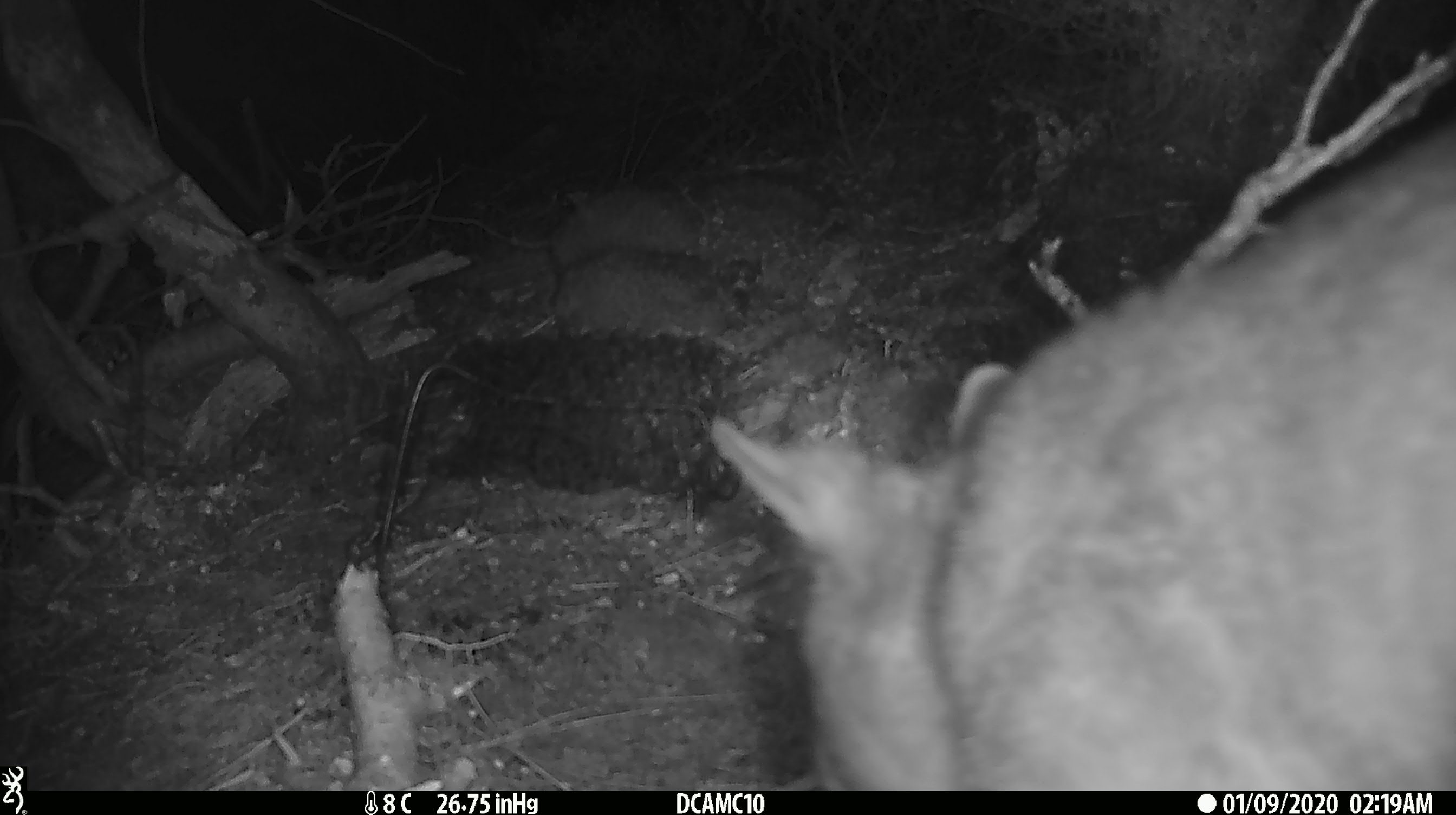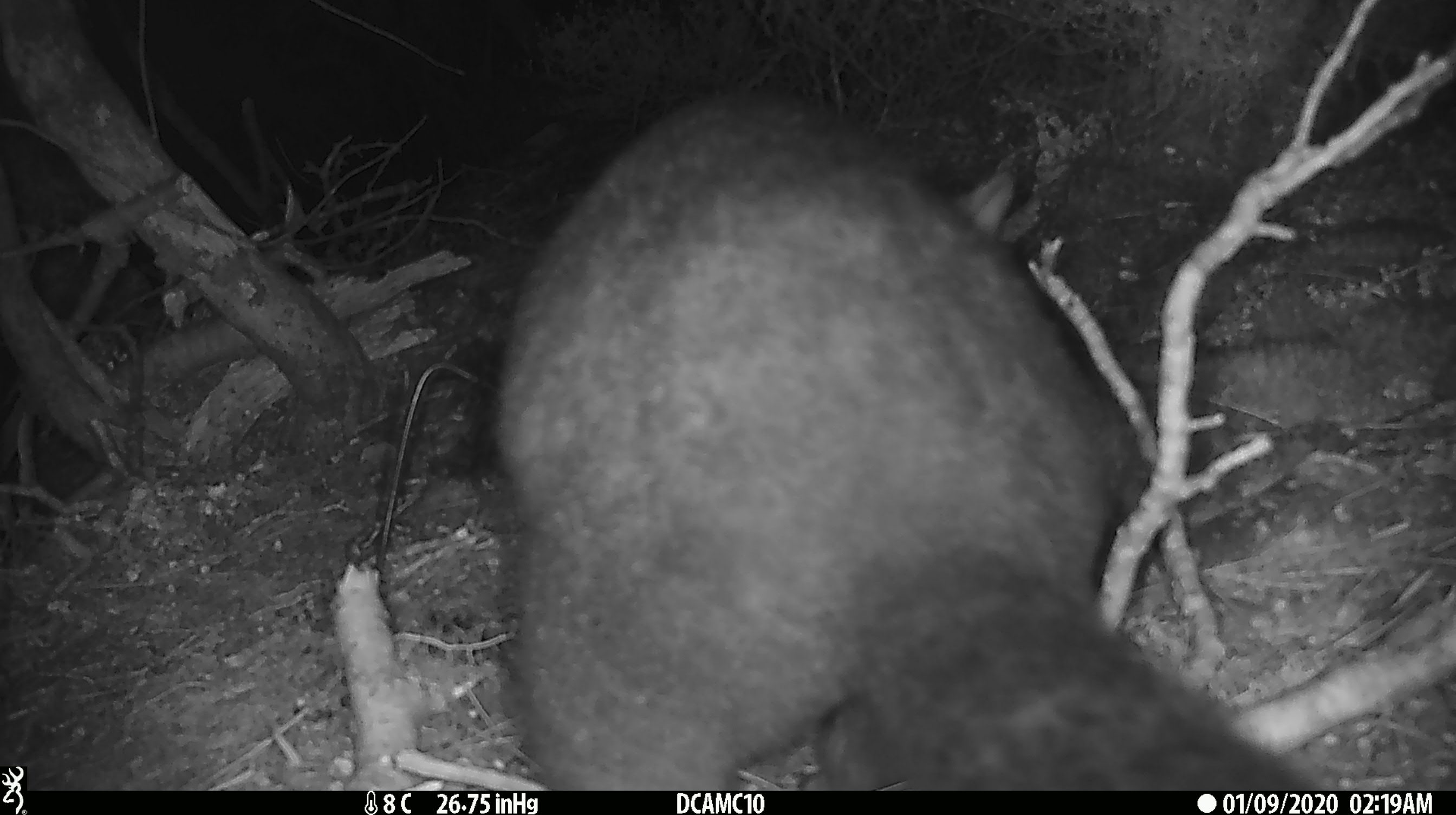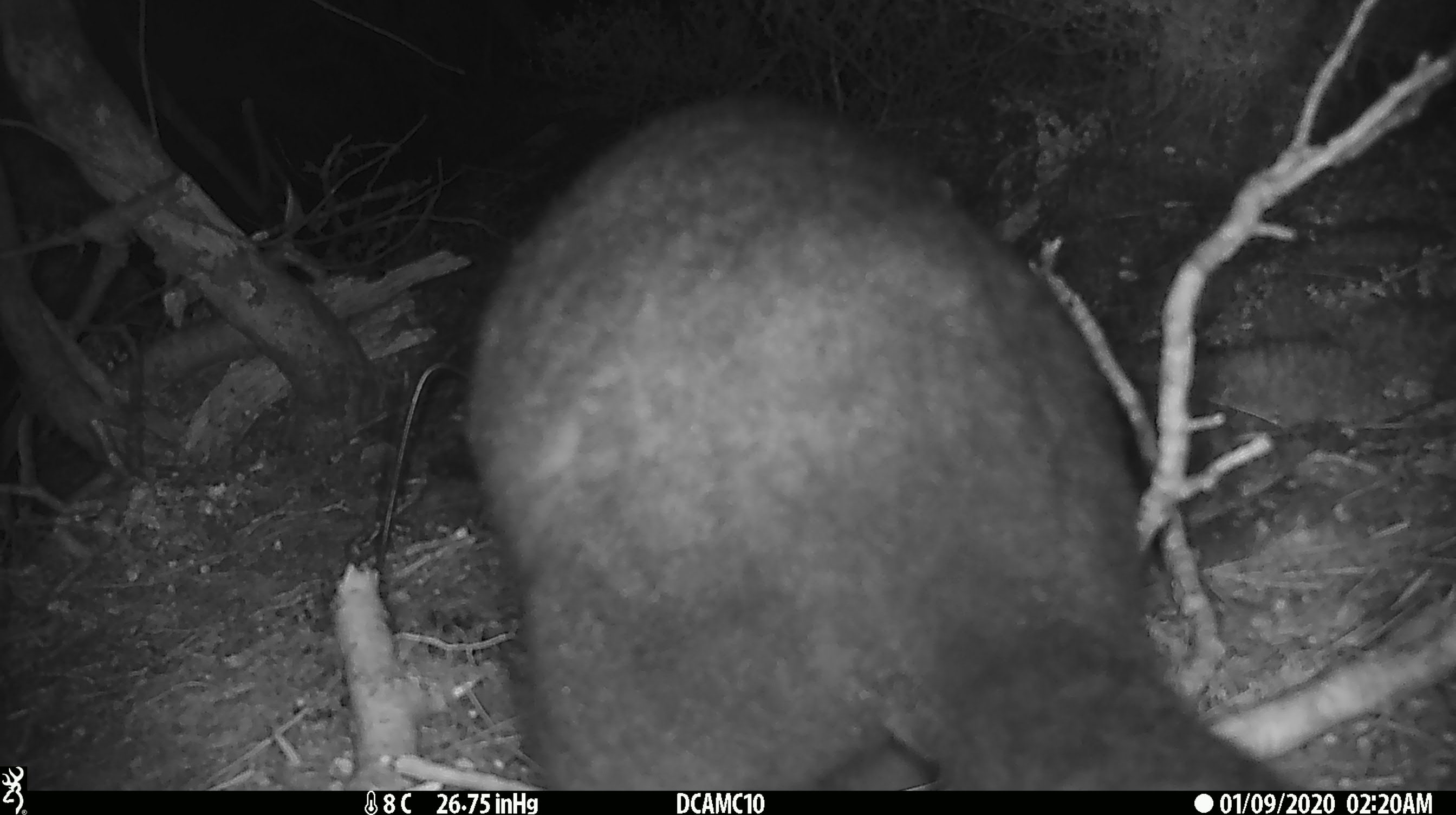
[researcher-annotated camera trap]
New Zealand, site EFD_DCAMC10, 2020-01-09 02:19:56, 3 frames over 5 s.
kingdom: Animalia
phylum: Chordata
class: Mammalia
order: Diprotodontia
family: Phalangeridae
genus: Trichosurus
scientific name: Trichosurus vulpecula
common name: common brushtail possum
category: possum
Possum (common brushtail possum) (Trichosurus vulpecula).